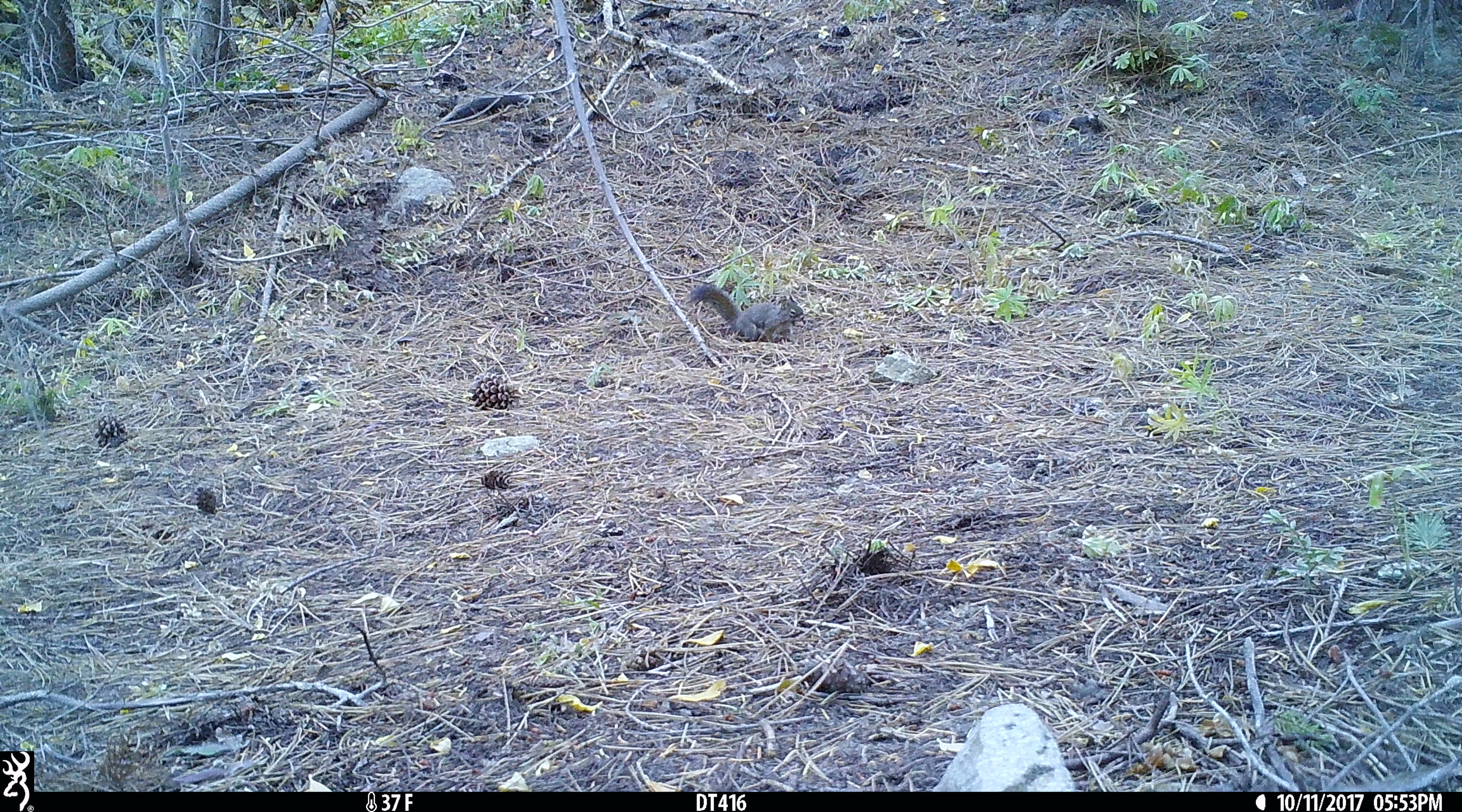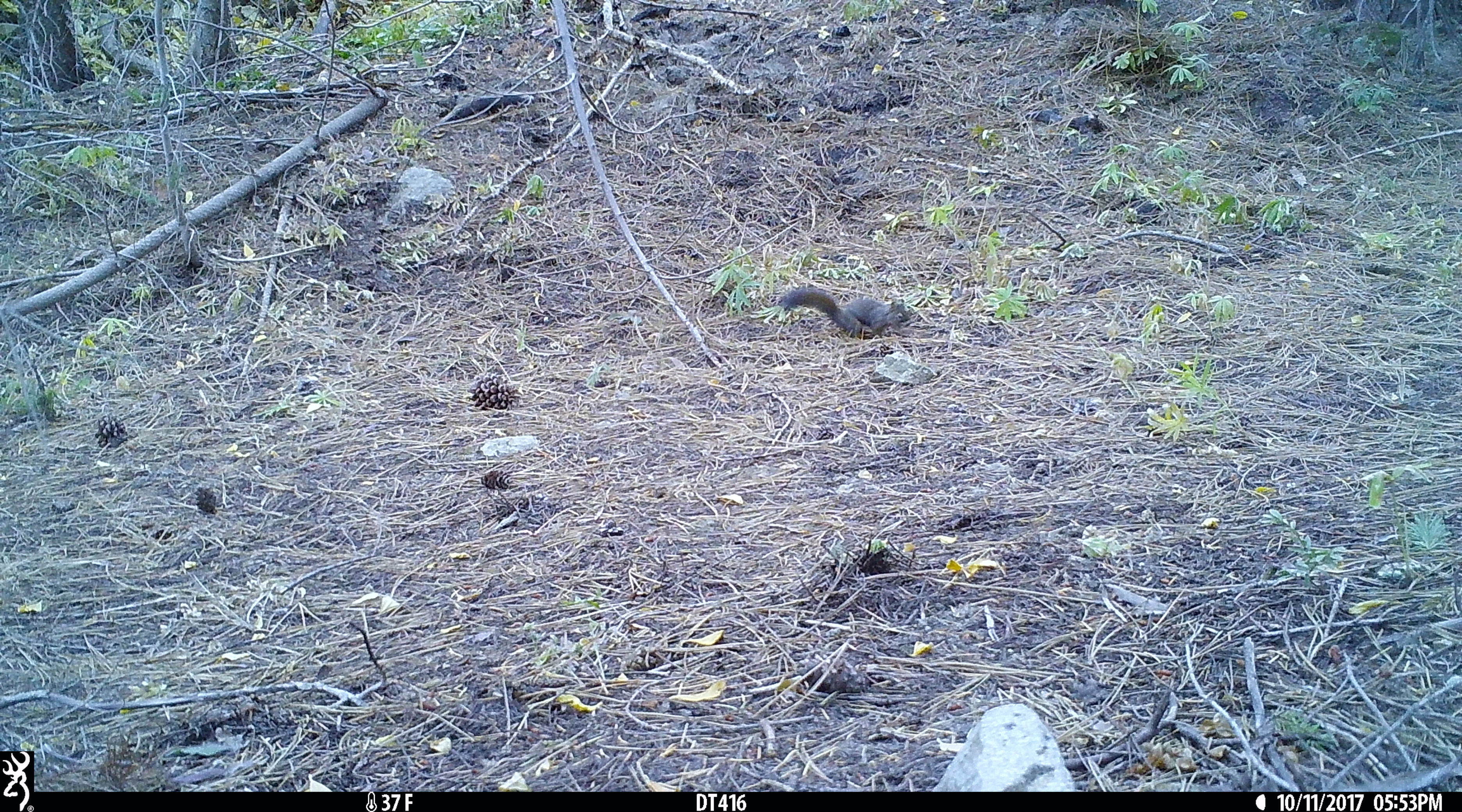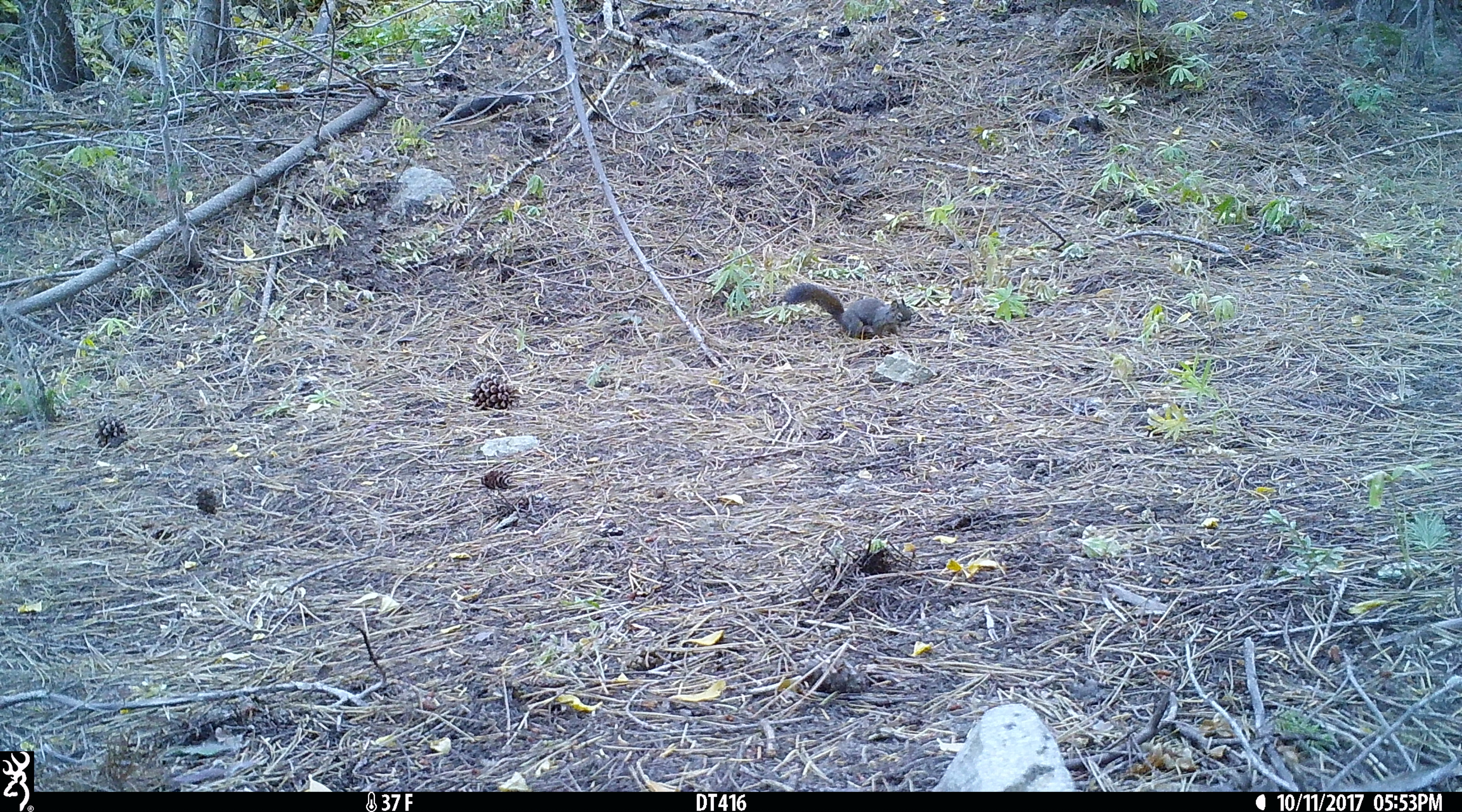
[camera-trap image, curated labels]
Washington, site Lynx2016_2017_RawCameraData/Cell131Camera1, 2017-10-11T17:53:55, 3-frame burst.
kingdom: Animalia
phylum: Chordata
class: Mammalia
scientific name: Mammalia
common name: small mammal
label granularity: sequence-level